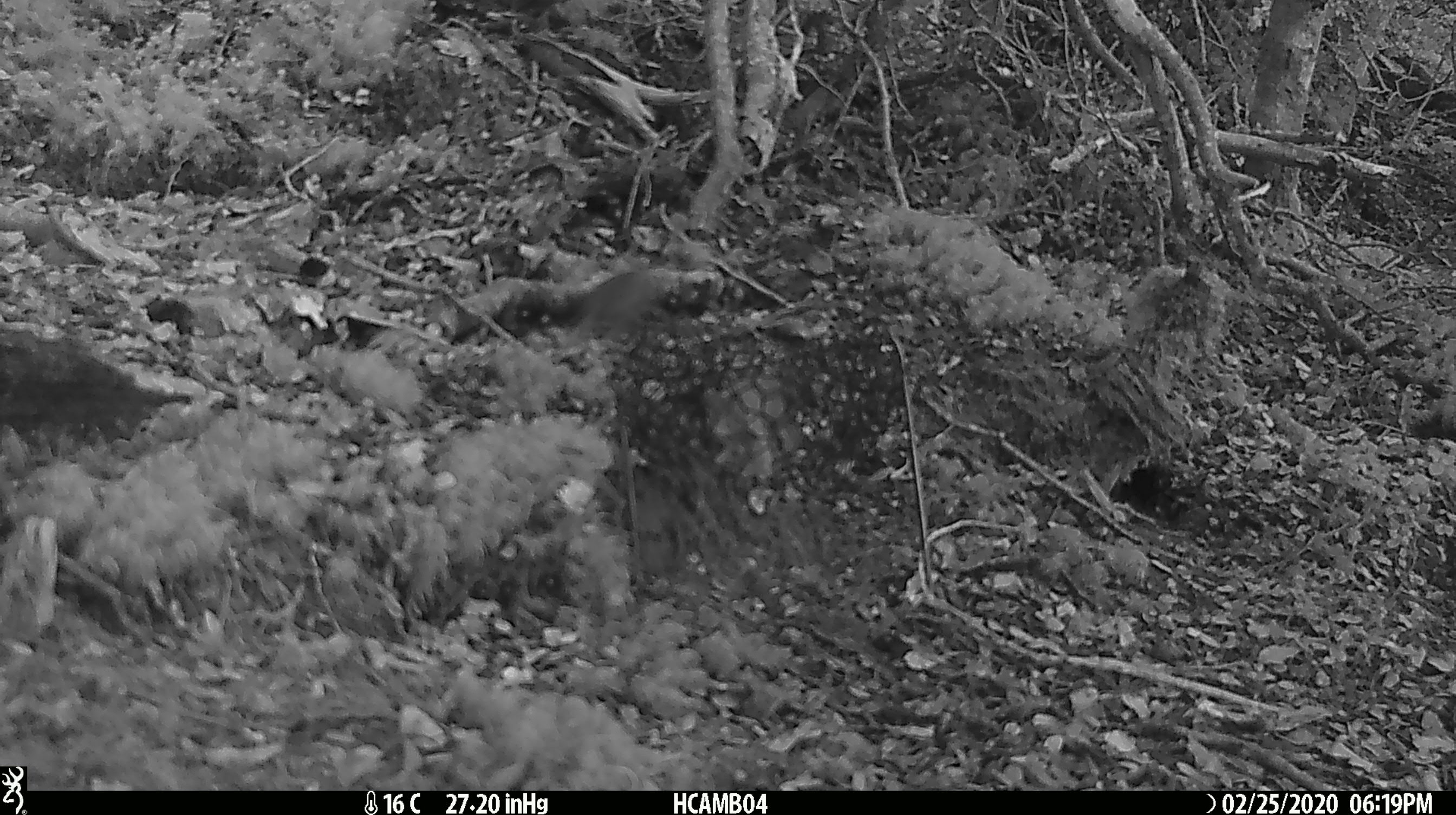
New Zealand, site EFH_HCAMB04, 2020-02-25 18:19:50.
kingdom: Animalia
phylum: Chordata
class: Mammalia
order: Rodentia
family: Muridae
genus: Mus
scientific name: Mus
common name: mouse